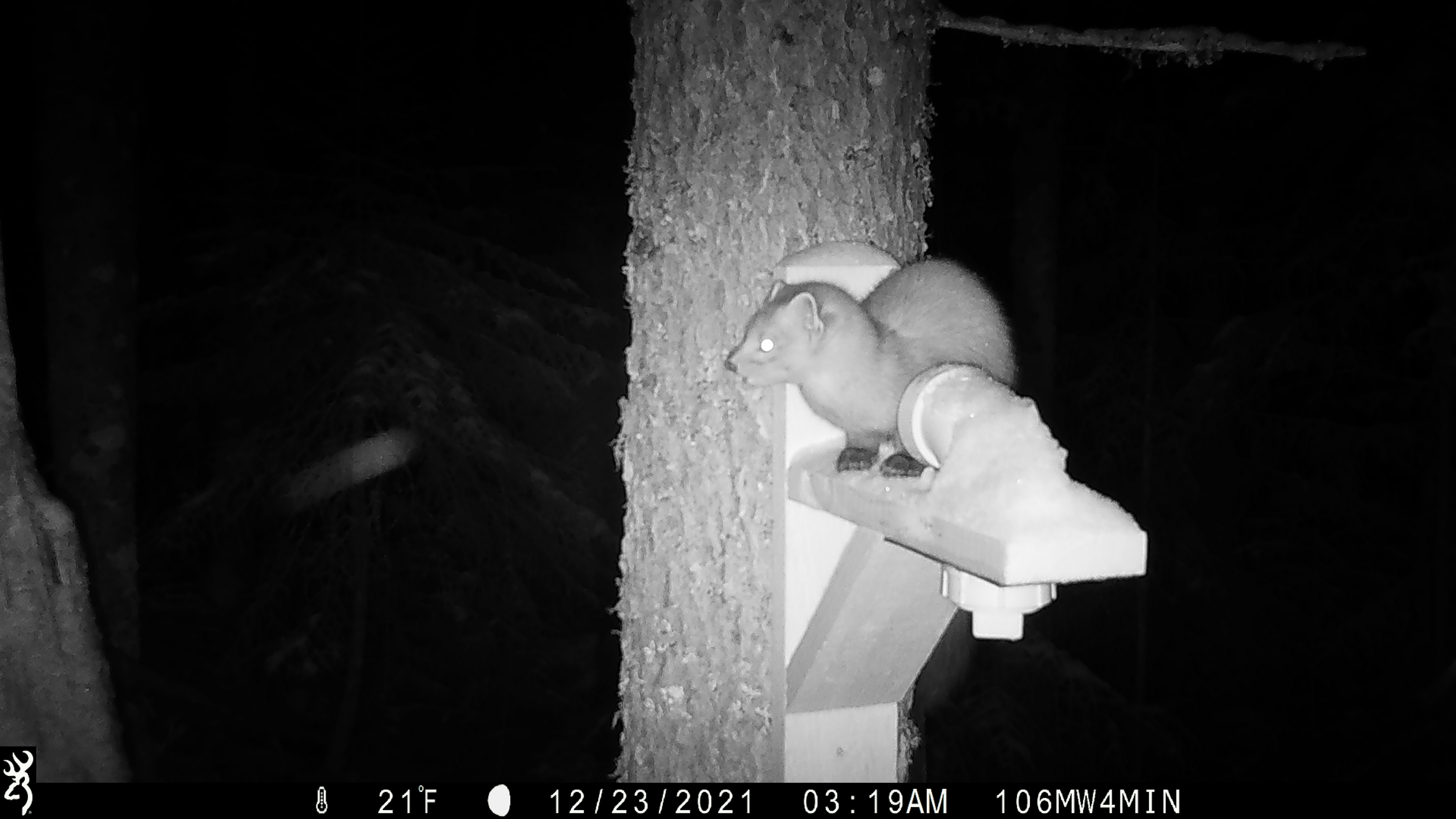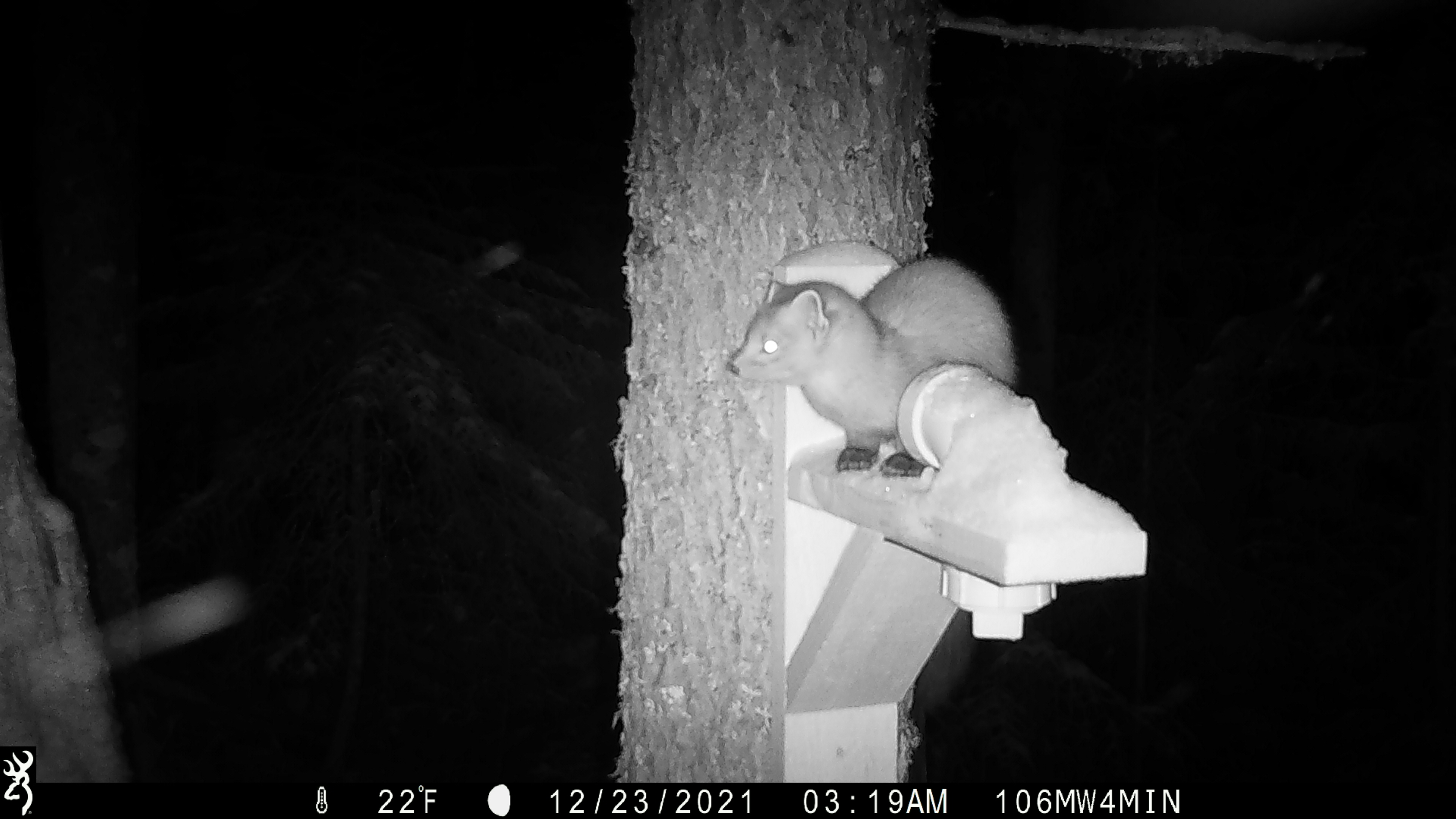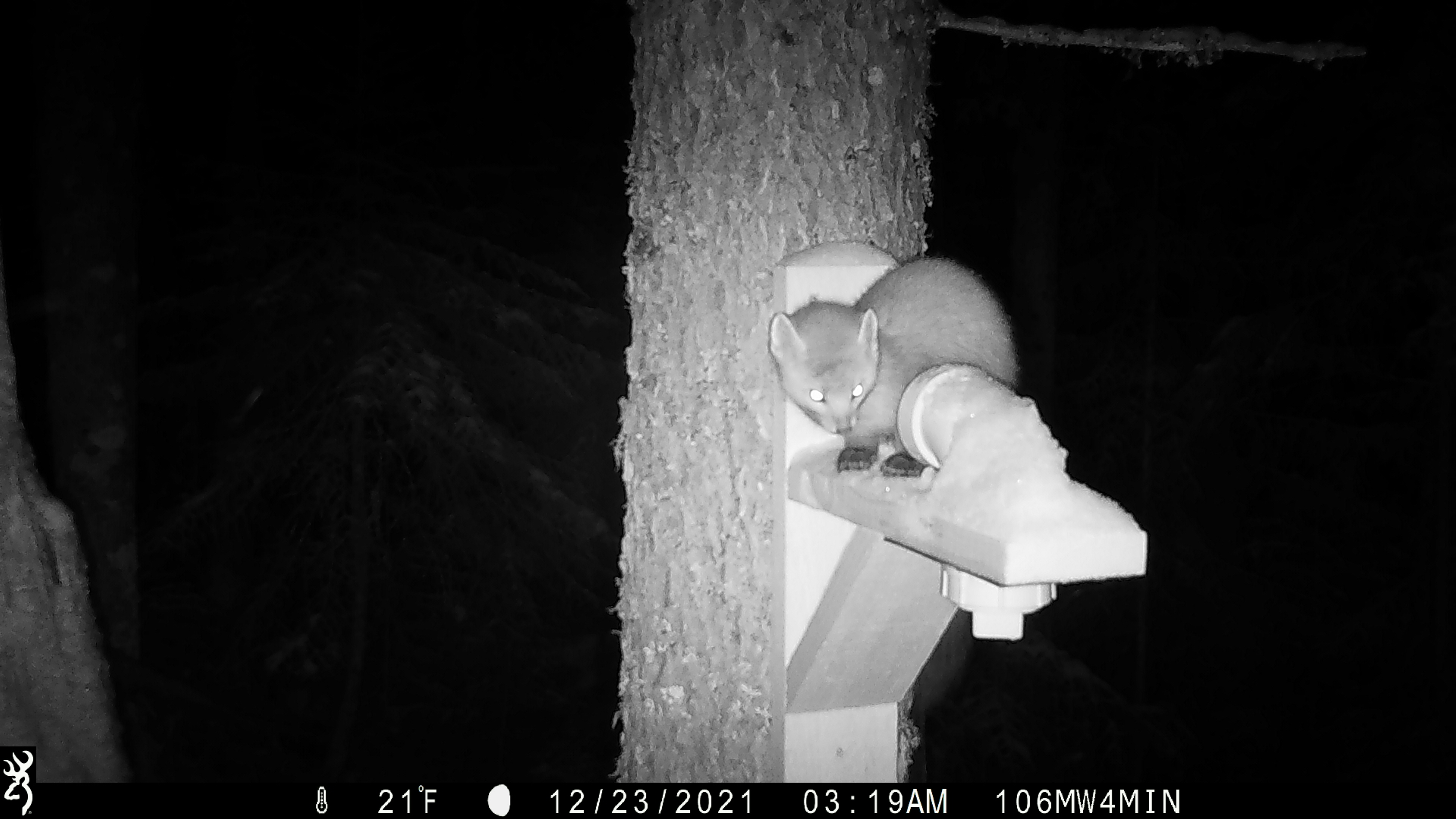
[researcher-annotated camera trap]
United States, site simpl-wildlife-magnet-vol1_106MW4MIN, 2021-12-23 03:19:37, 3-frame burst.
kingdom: Animalia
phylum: Chordata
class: Mammalia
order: Carnivora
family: Mustelidae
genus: Martes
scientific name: Martes americana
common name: american marten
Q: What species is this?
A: American marten (Martes americana).